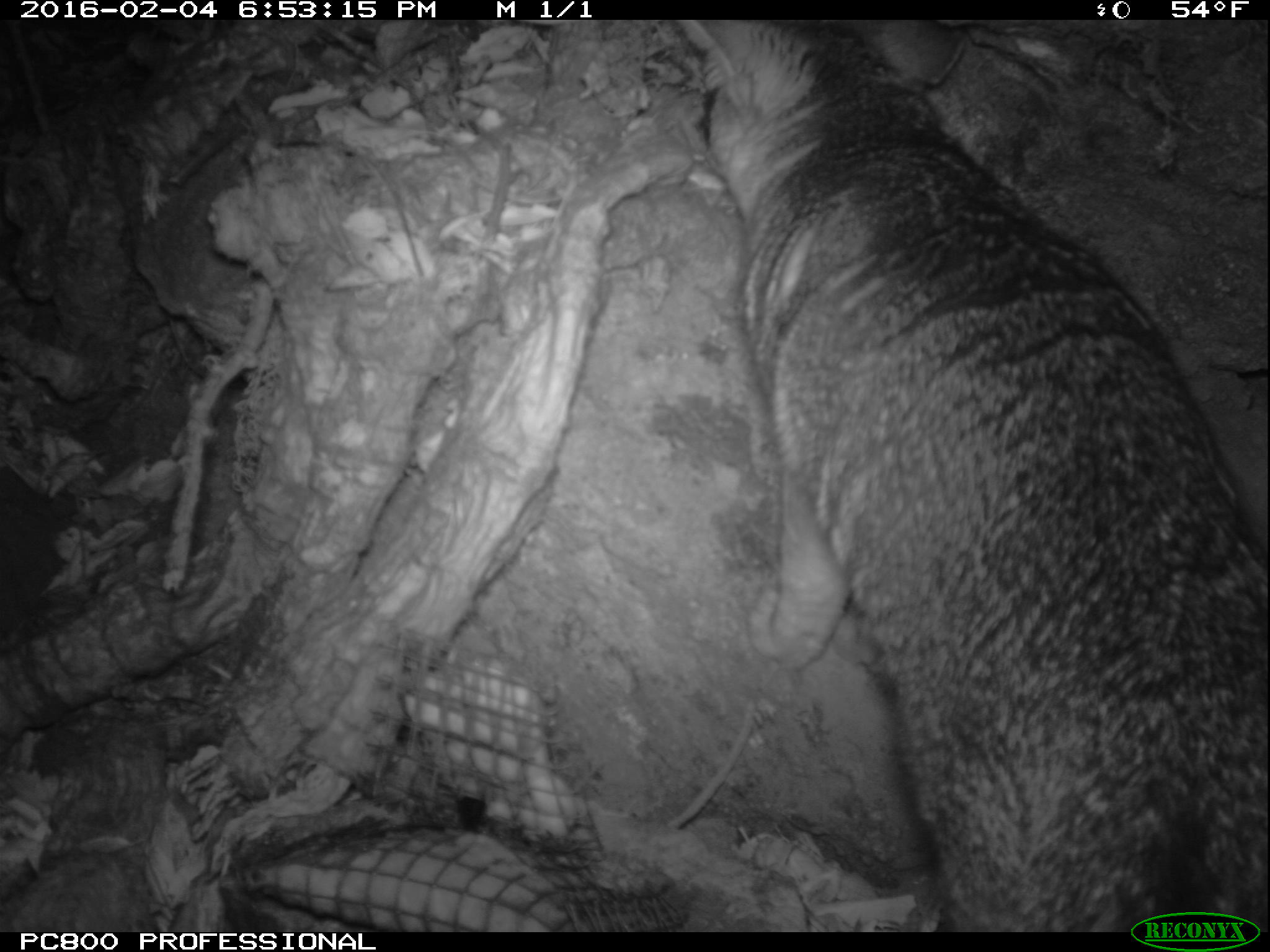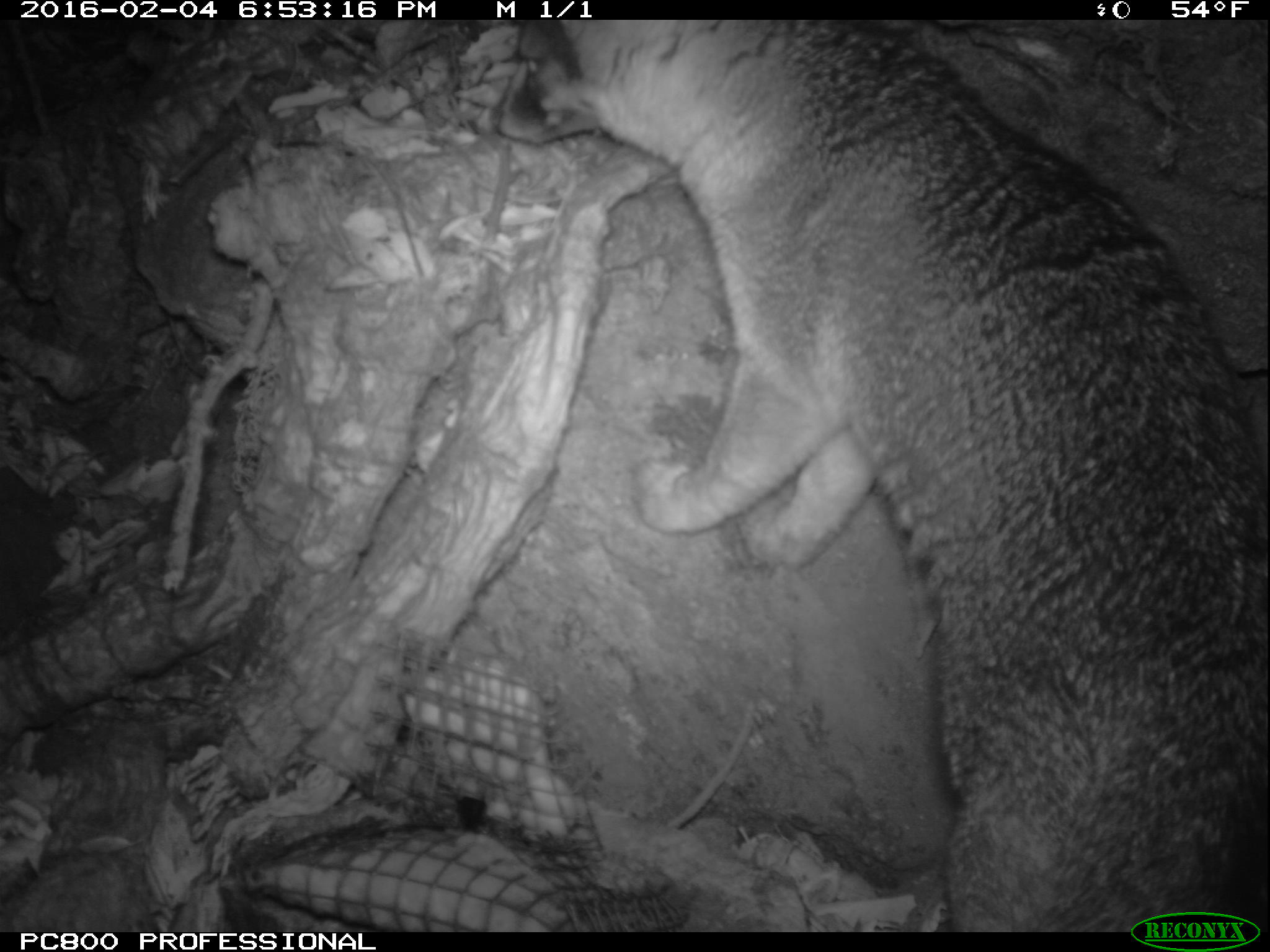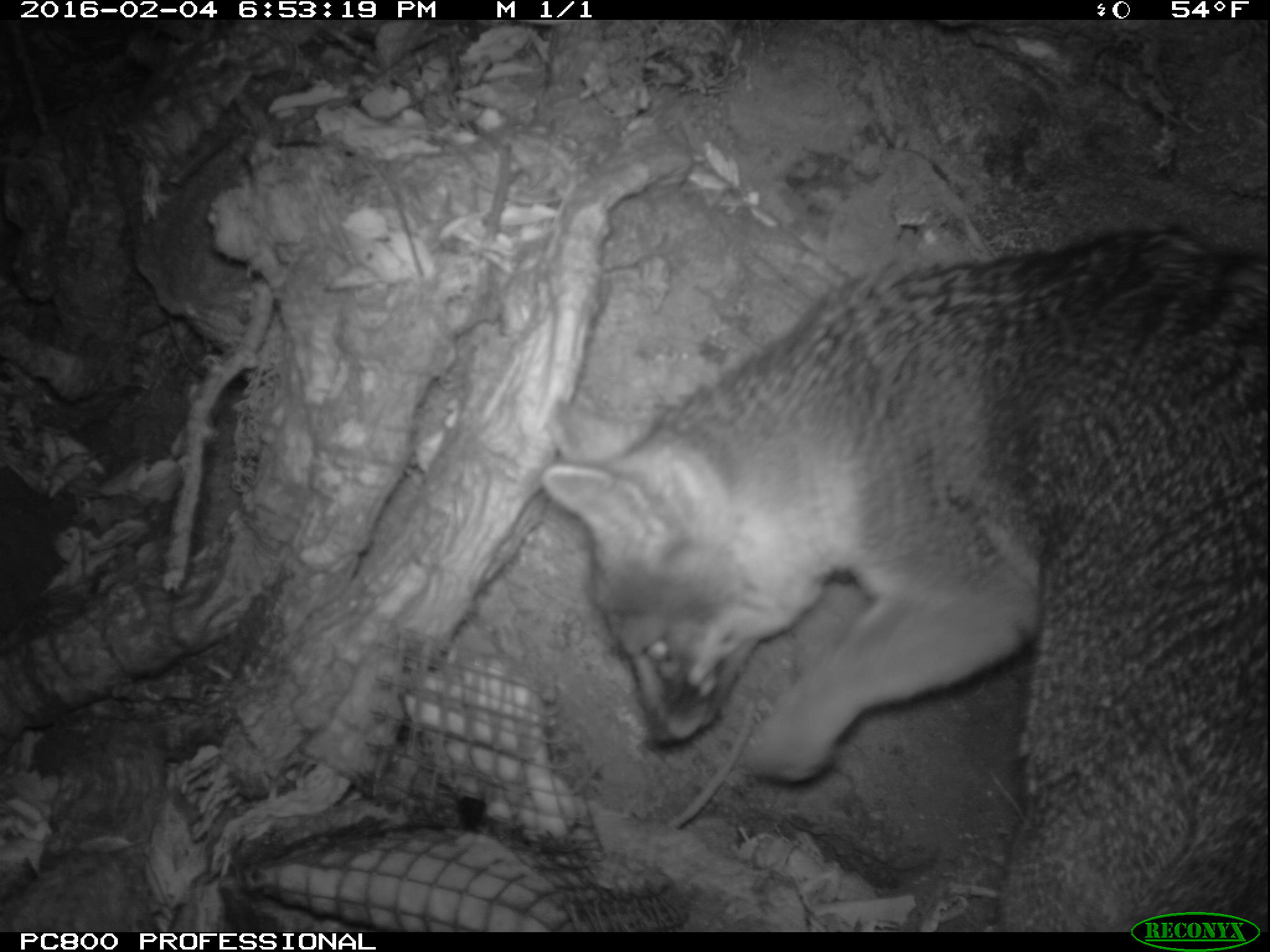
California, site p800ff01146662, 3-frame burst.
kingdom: Animalia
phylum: Chordata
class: Mammalia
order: Carnivora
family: Canidae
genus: Urocyon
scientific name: Urocyon littoralis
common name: island fox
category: fox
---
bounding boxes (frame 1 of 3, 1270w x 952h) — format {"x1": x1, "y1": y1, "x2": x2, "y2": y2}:
fox: {"x1": 671, "y1": 20, "x2": 1269, "y2": 932}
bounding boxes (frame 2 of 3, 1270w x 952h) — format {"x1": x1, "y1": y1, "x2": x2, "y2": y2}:
fox: {"x1": 492, "y1": 18, "x2": 1268, "y2": 932}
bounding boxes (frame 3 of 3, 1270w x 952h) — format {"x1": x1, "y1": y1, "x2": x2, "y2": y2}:
fox: {"x1": 544, "y1": 229, "x2": 1269, "y2": 932}